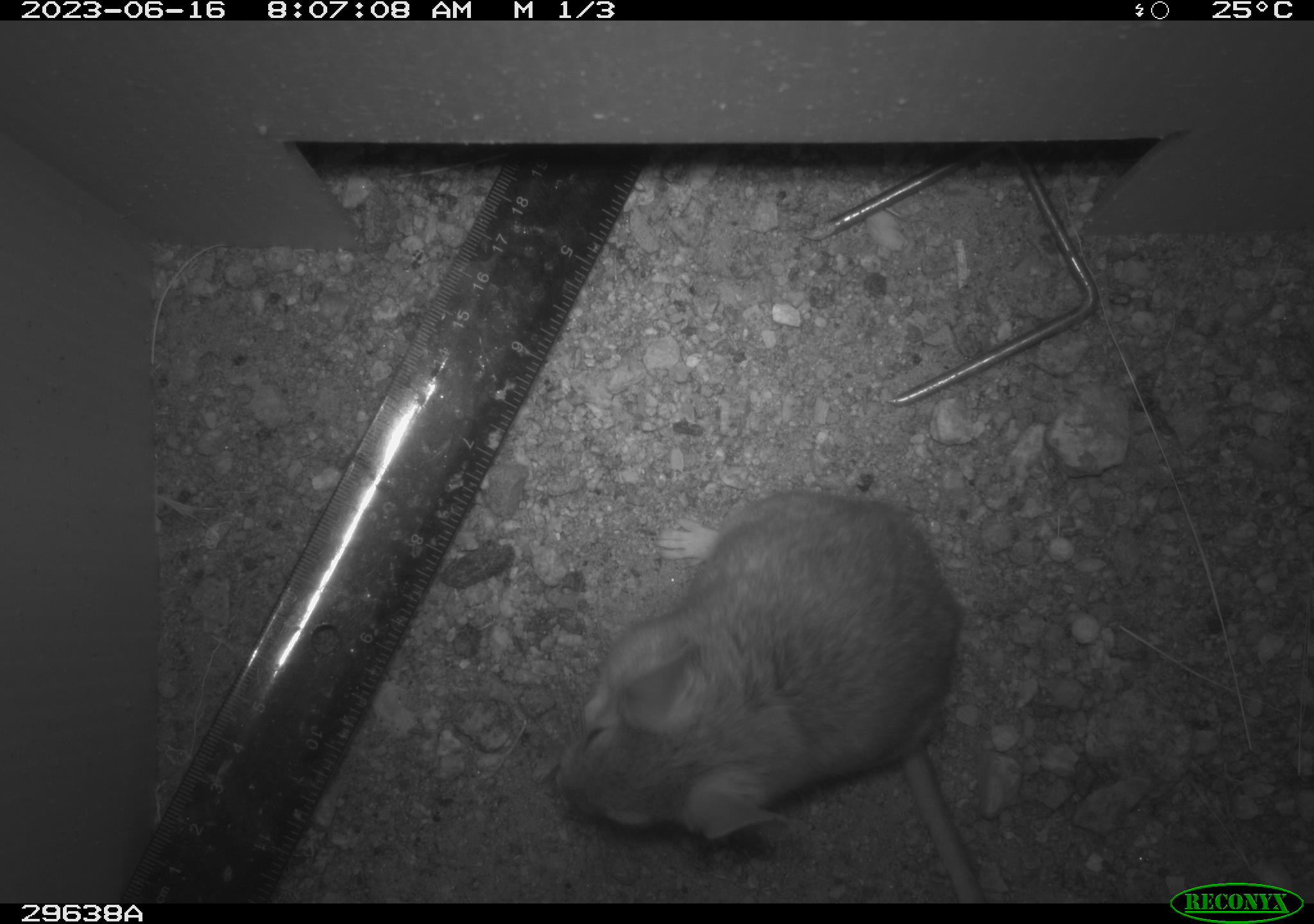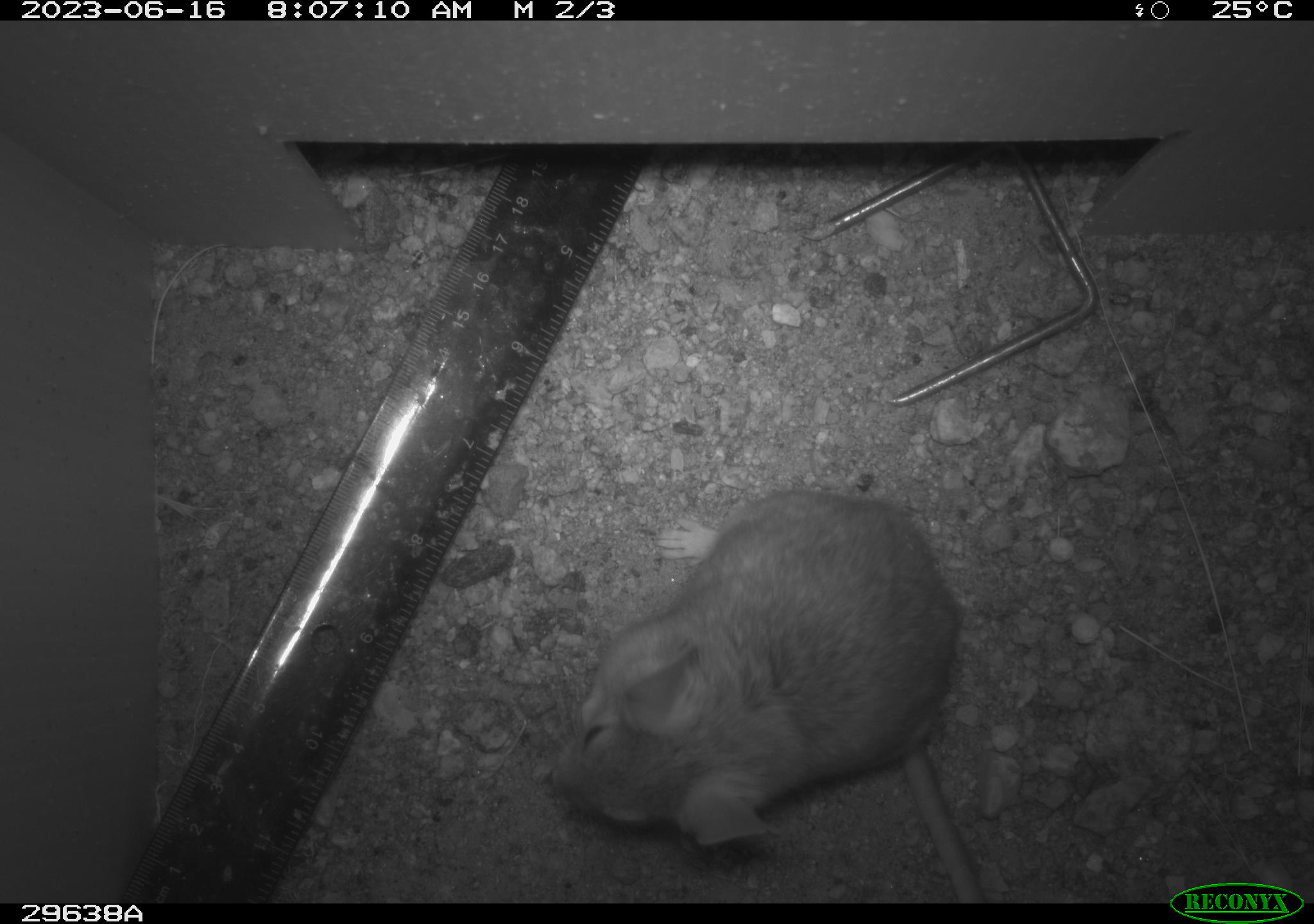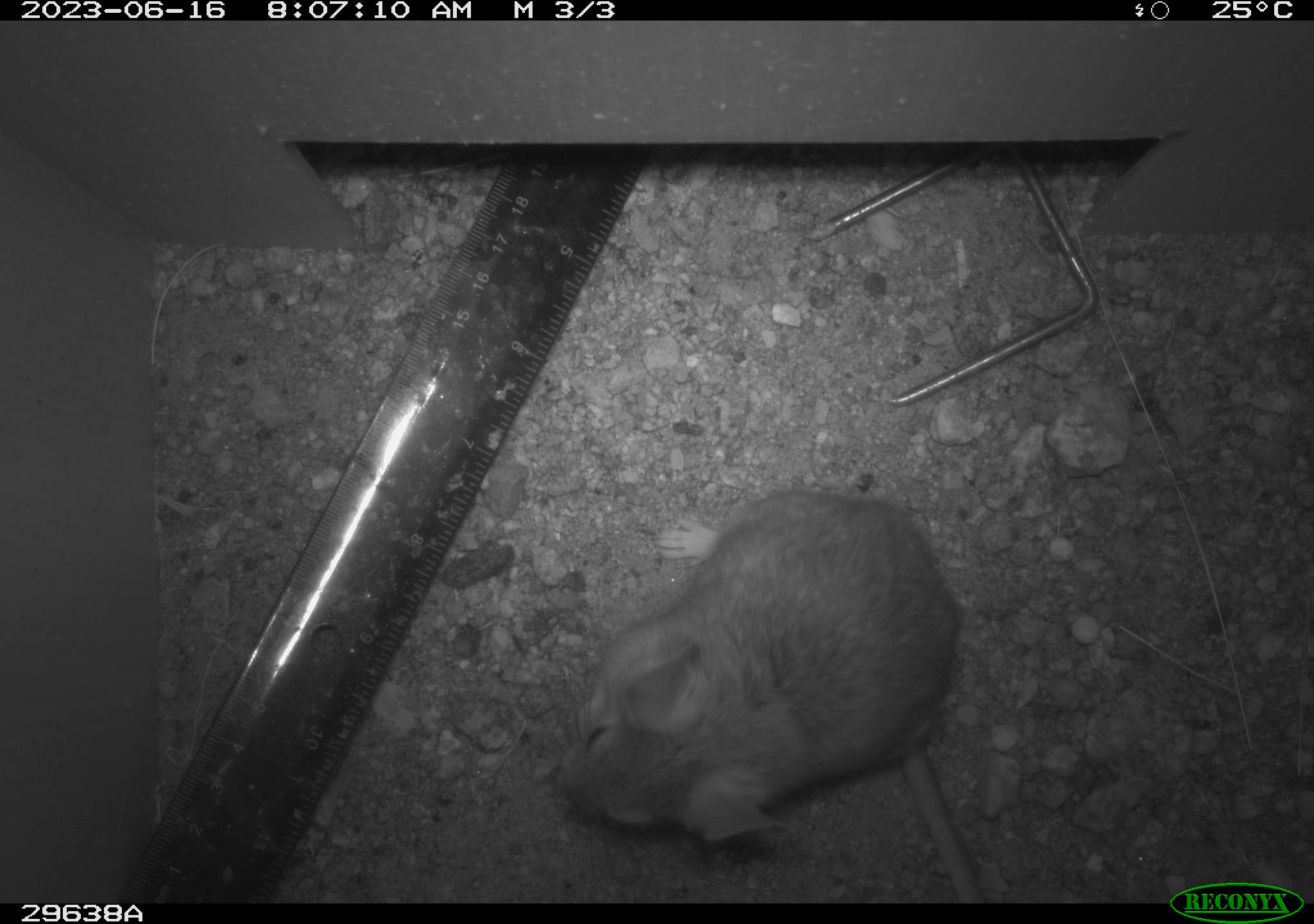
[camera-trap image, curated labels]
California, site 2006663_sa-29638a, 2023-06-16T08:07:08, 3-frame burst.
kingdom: Animalia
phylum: Chordata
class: Mammalia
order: Rodentia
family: Cricetidae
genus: Neotoma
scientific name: Neotoma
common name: pack rat or woodrat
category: neotoma species